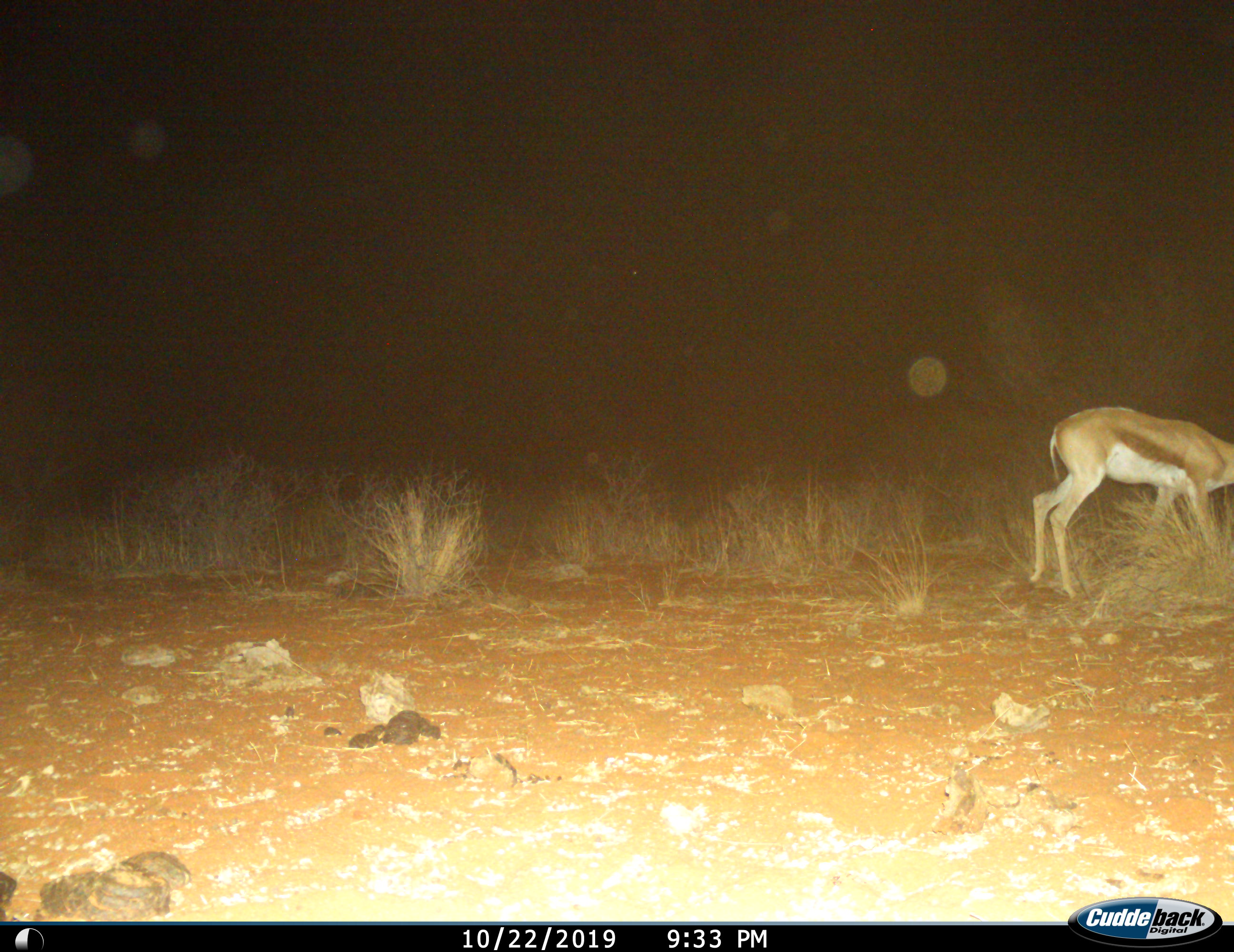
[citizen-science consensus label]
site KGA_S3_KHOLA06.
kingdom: Animalia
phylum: Chordata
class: Mammalia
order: Artiodactyla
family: Bovidae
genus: Antidorcas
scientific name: Antidorcas marsupialis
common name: springbok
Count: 1.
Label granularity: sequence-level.